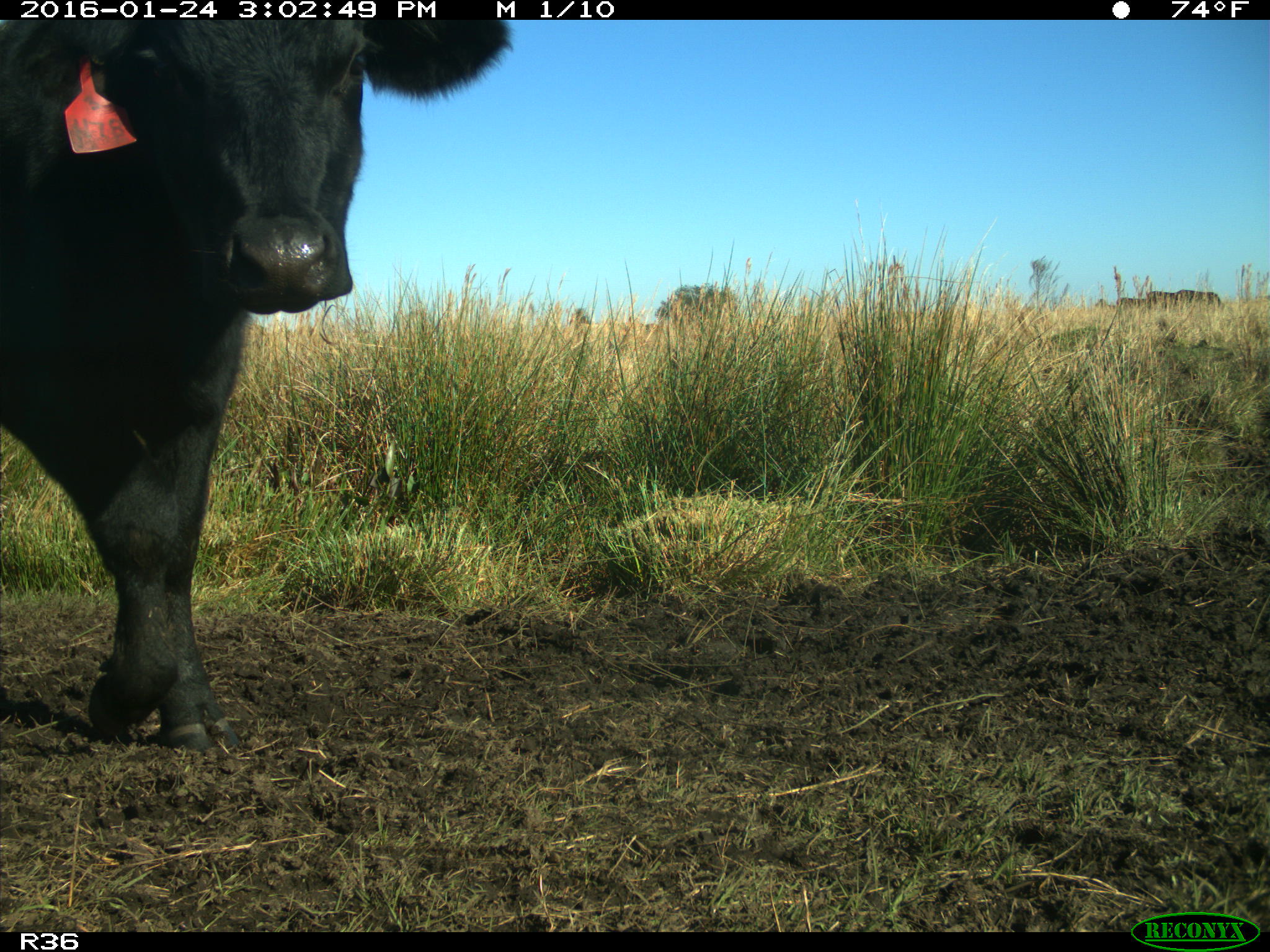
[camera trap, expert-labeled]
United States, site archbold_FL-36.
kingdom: Animalia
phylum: Chordata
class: Mammalia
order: Artiodactyla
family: Bovidae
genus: Bos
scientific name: Bos taurus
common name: domestic cow